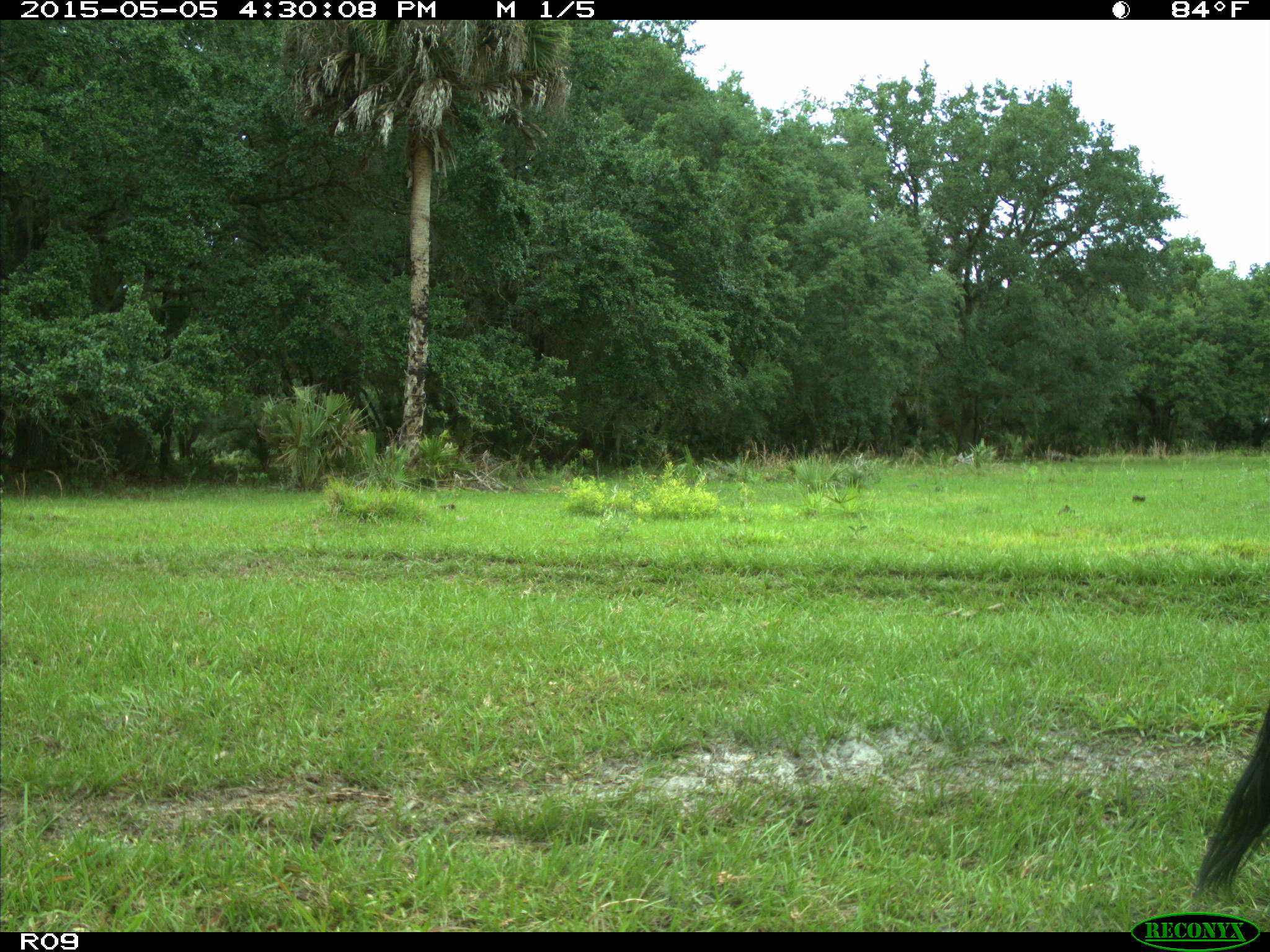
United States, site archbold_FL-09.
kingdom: Animalia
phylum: Chordata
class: Mammalia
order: Artiodactyla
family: Bovidae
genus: Bos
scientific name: Bos taurus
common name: domestic cow